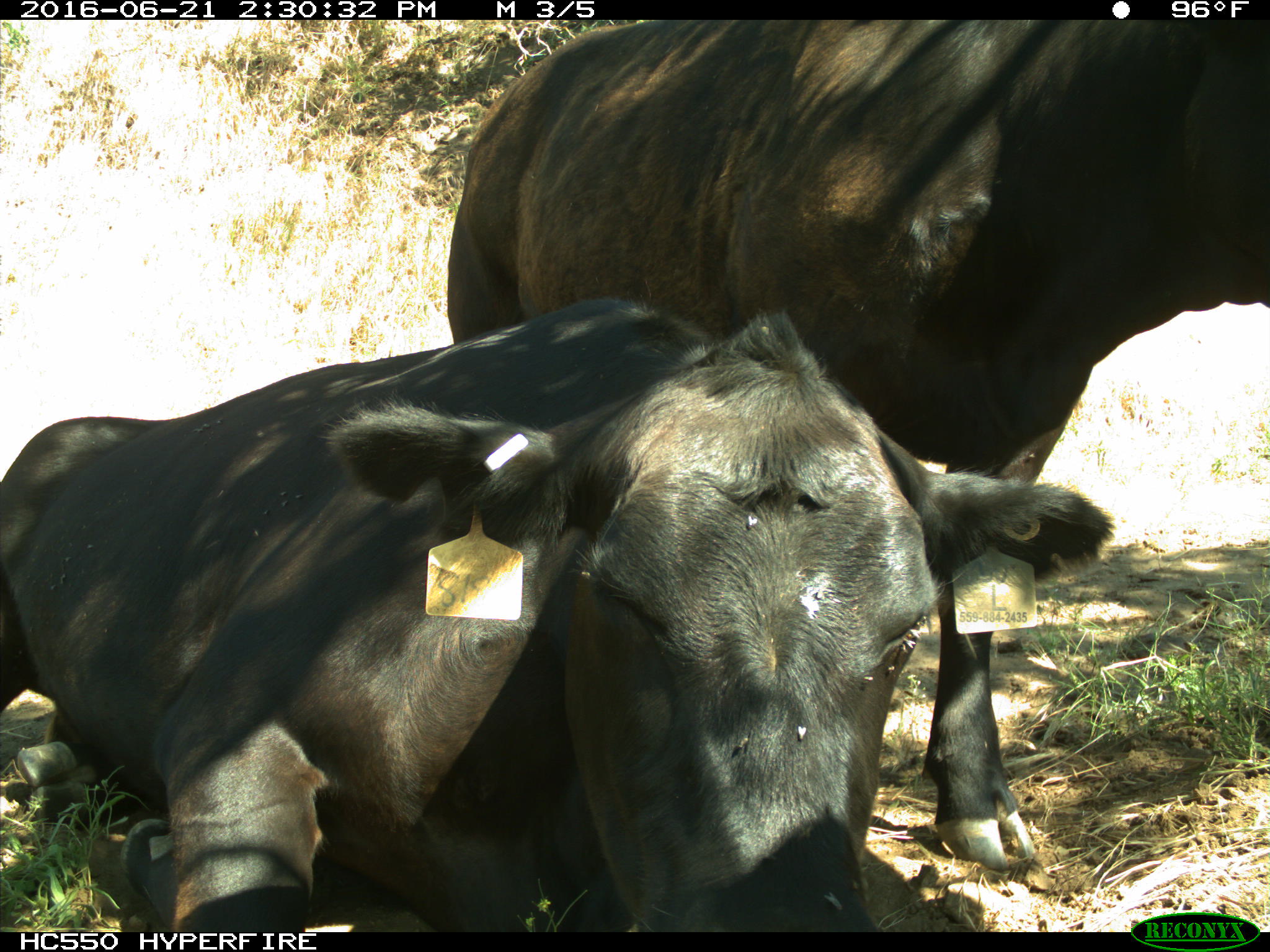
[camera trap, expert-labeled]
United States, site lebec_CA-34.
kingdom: Animalia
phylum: Chordata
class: Mammalia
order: Artiodactyla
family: Bovidae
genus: Bos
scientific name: Bos taurus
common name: domestic cow